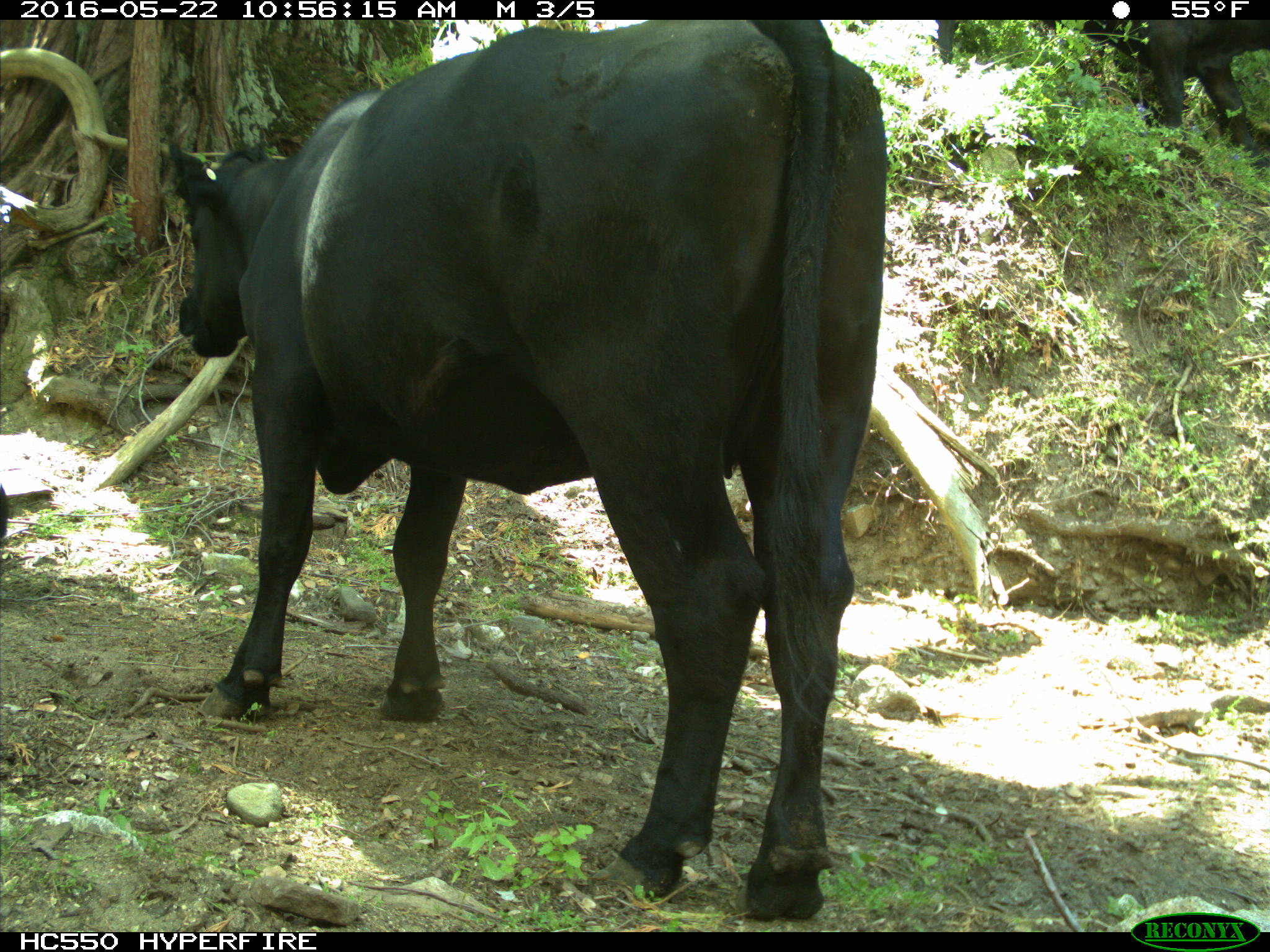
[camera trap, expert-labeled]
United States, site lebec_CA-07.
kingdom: Animalia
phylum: Chordata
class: Mammalia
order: Artiodactyla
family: Bovidae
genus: Bos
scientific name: Bos taurus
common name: domestic cow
Bos taurus (domestic cow).